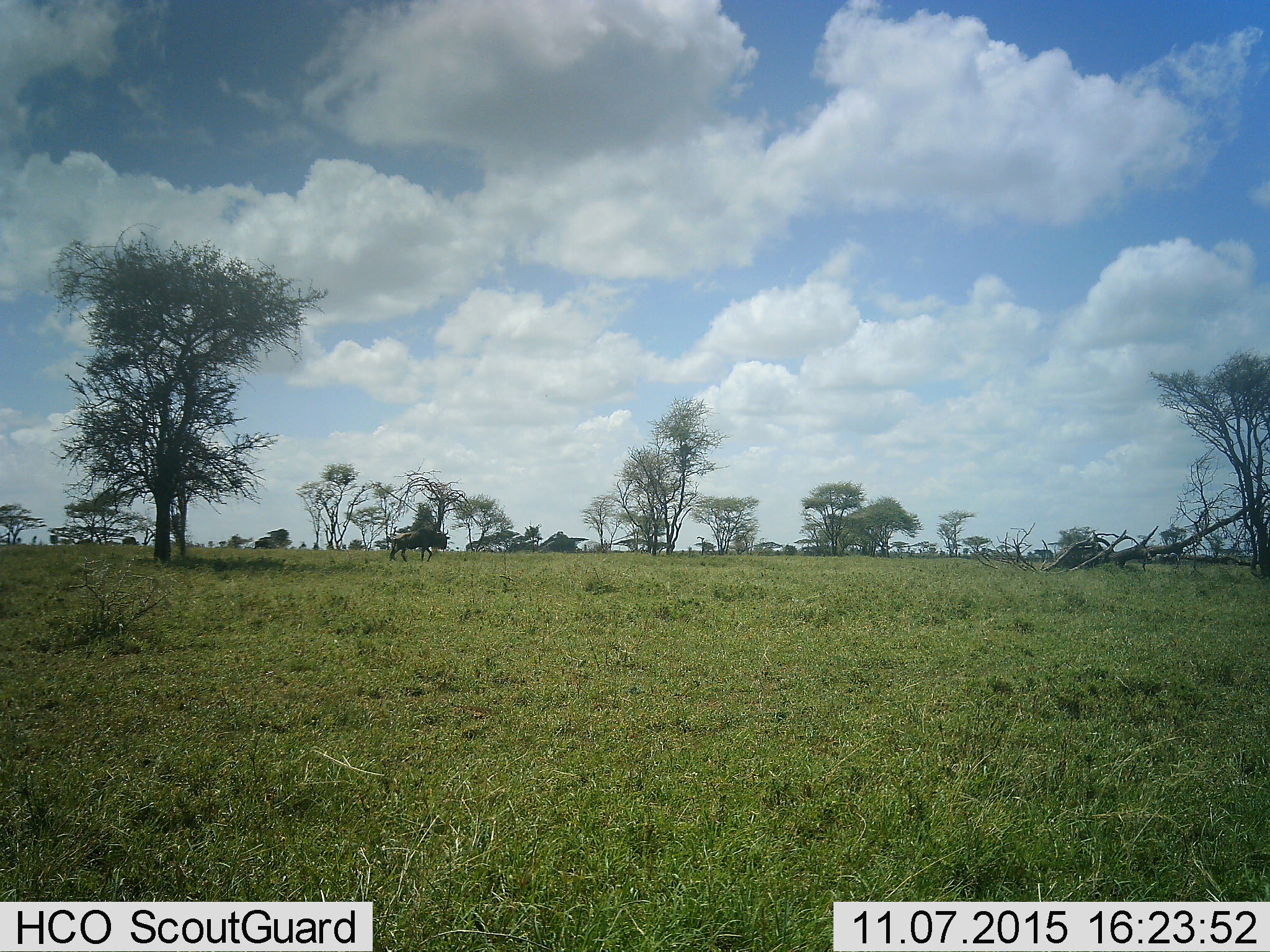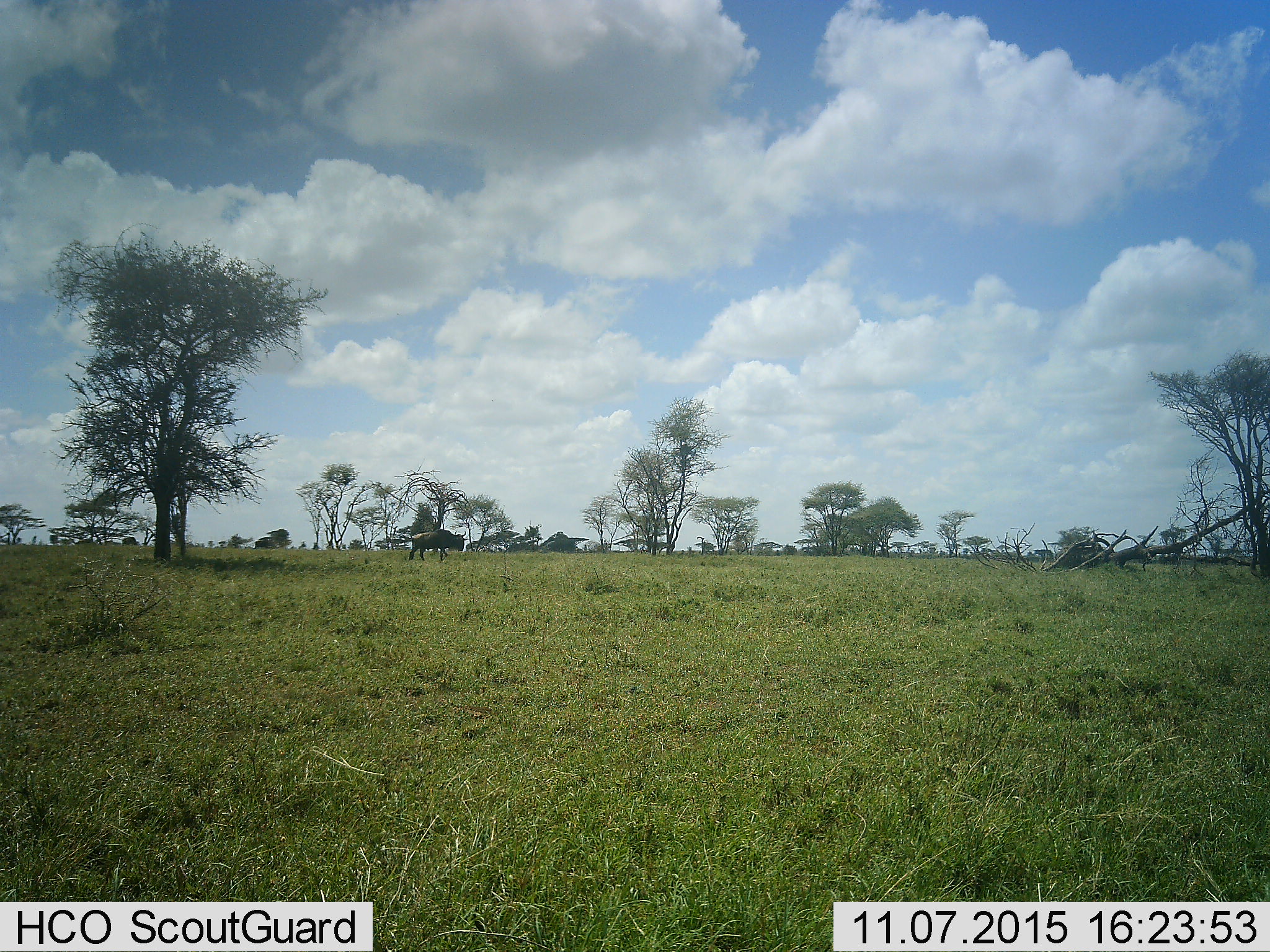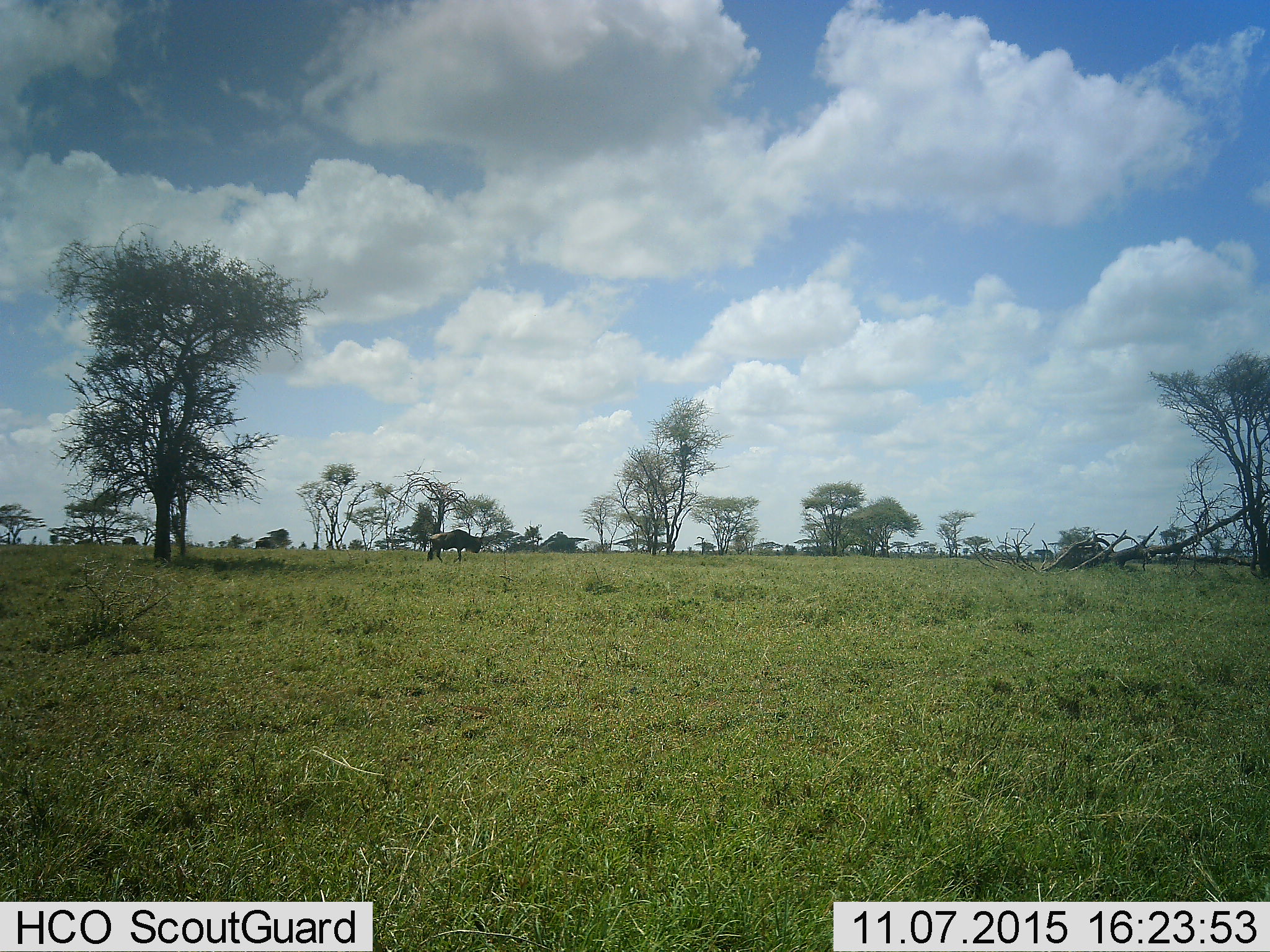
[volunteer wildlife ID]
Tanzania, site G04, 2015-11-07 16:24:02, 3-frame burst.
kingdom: Animalia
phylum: Chordata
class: Mammalia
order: Artiodactyla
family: Bovidae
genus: Connochaetes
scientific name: Connochaetes taurinus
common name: blue wildebeest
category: wildebeest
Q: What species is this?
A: Wildebeest (blue wildebeest) (Connochaetes taurinus).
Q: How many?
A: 1.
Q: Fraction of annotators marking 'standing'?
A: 7%.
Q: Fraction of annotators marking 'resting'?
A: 0%.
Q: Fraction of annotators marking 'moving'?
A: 100%.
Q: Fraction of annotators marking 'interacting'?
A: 0%.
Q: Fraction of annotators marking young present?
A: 0%.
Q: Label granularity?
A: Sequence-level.